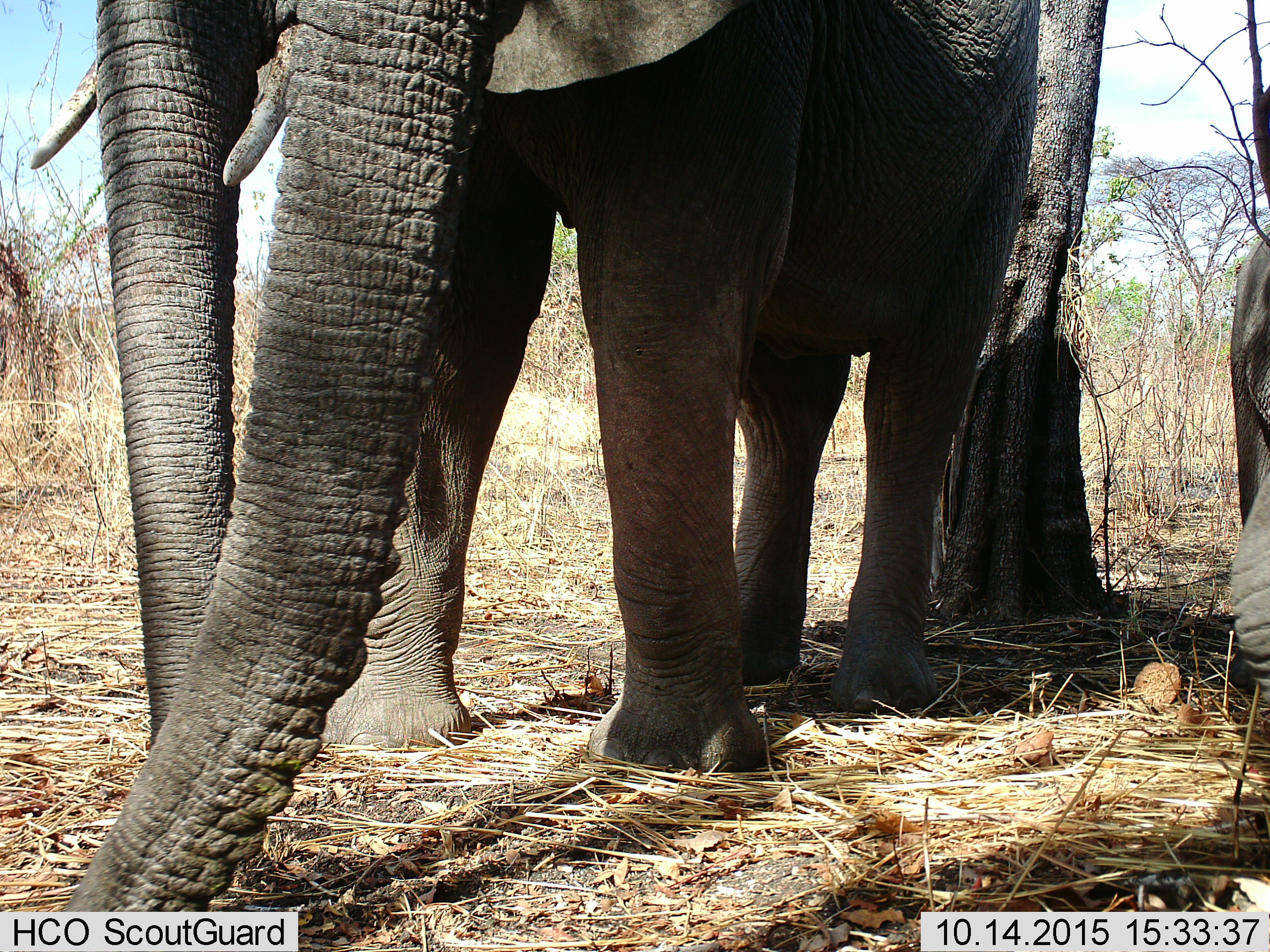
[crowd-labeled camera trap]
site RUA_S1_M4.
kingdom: Animalia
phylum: Chordata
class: Mammalia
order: Proboscidea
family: Elephantidae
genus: Loxodonta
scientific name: Loxodonta africana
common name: african bush elephant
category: elephant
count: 3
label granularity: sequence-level